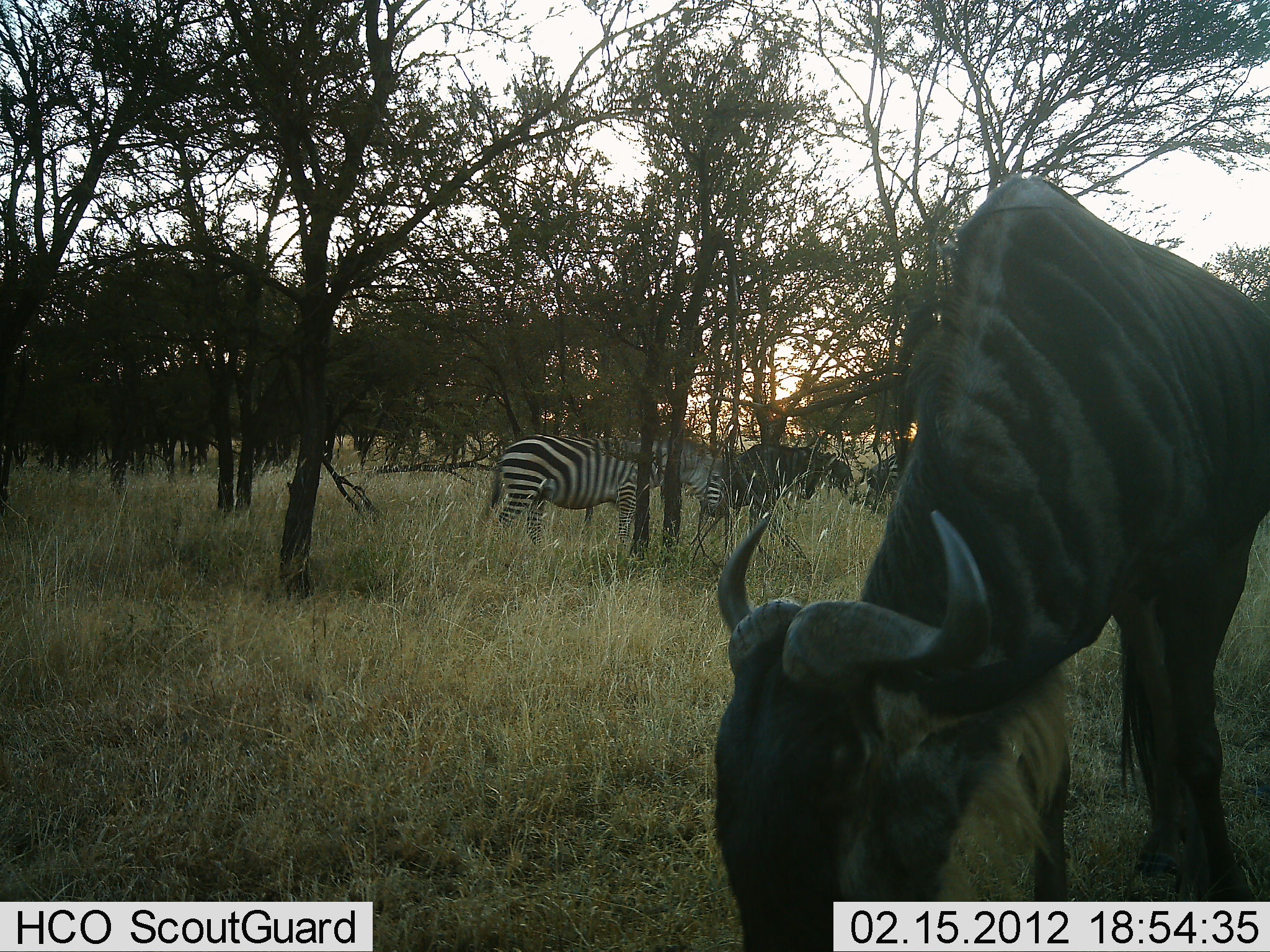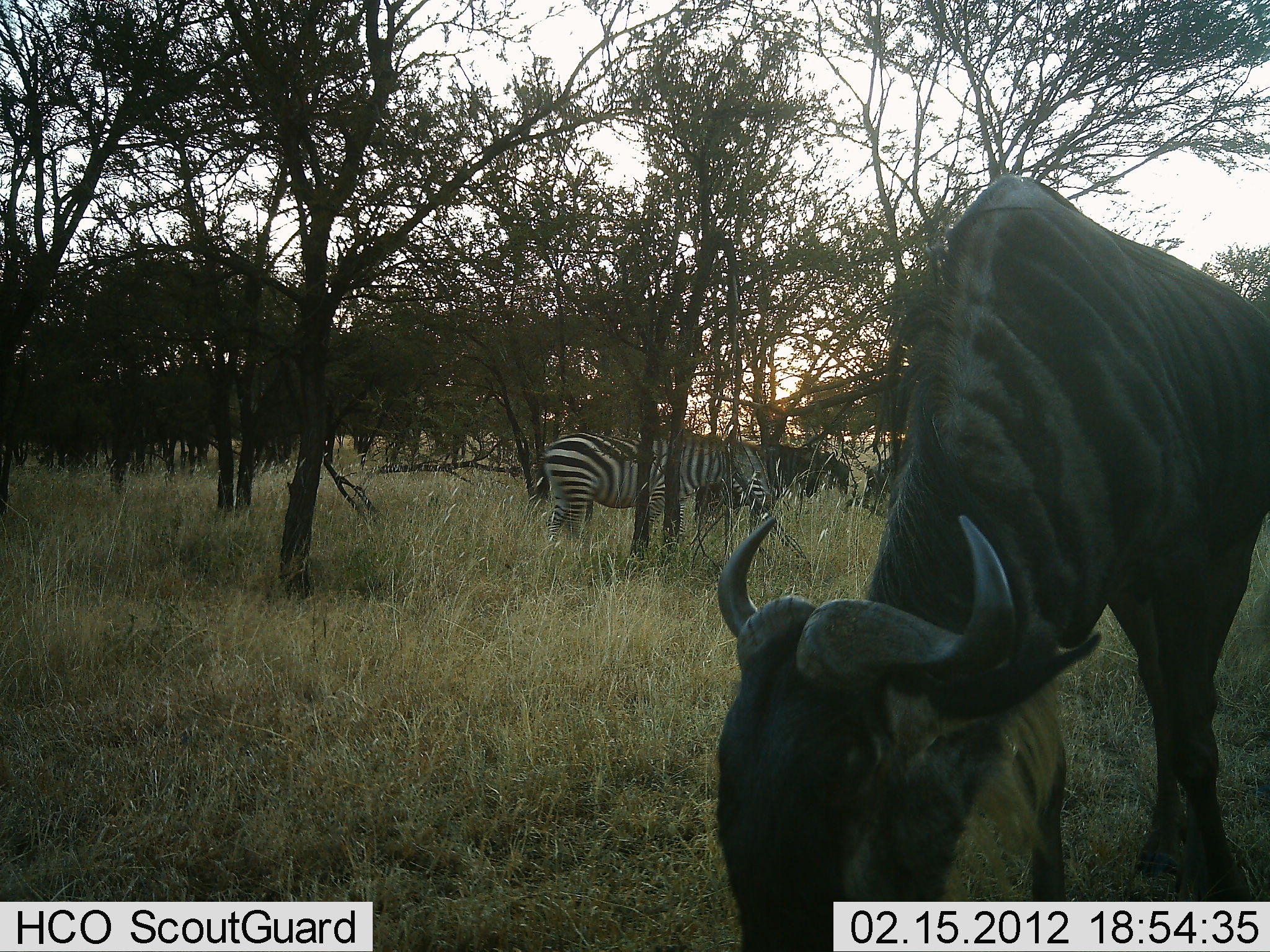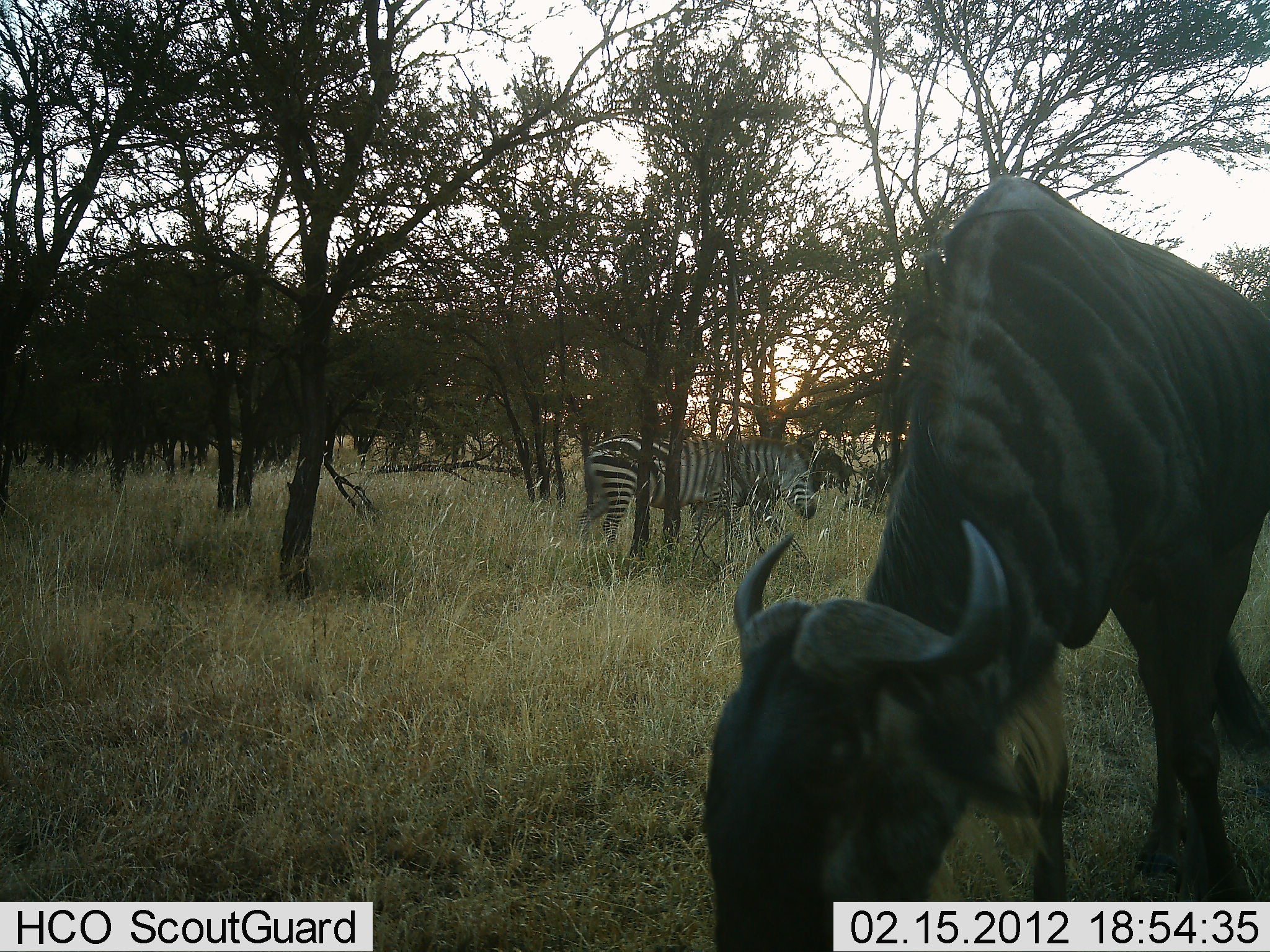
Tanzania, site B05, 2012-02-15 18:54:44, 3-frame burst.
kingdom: Animalia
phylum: Chordata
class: Mammalia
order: Artiodactyla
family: Bovidae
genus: Connochaetes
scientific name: Connochaetes taurinus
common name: blue wildebeest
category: wildebeest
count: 2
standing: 14%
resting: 0%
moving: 7%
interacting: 7%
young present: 0%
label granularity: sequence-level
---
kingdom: Animalia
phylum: Chordata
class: Mammalia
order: Perissodactyla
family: Equidae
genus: Equus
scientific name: Equus quagga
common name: plains zebra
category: zebra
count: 1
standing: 21%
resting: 0%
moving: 71%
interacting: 0%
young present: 0%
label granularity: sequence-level